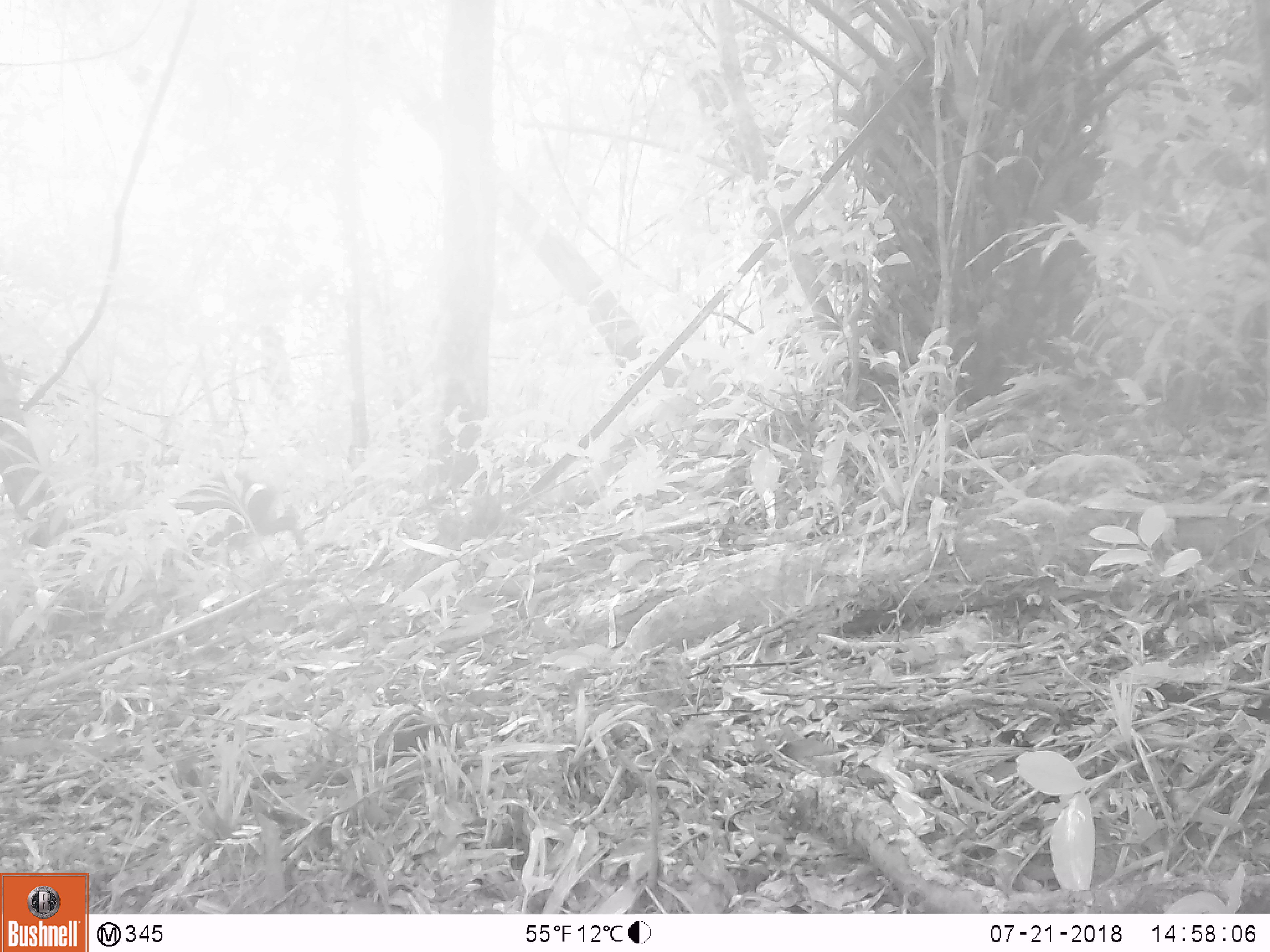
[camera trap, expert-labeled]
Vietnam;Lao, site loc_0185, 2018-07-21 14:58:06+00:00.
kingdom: Animalia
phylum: Chordata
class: Mammalia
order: Artiodactyla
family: Suidae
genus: Sus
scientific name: Sus scrofa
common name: eurasian wild pig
Eurasian wild pig (Sus scrofa). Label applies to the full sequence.